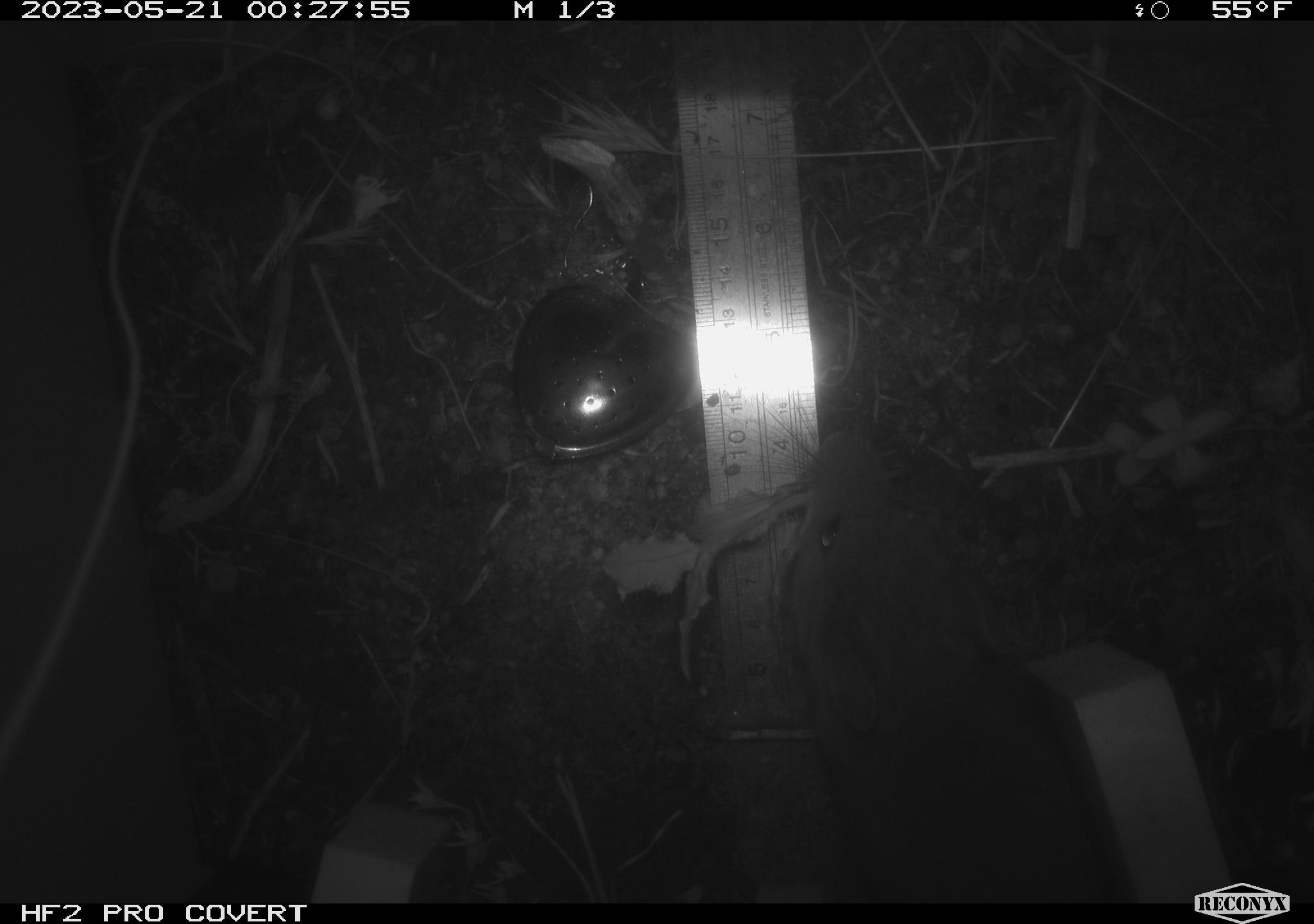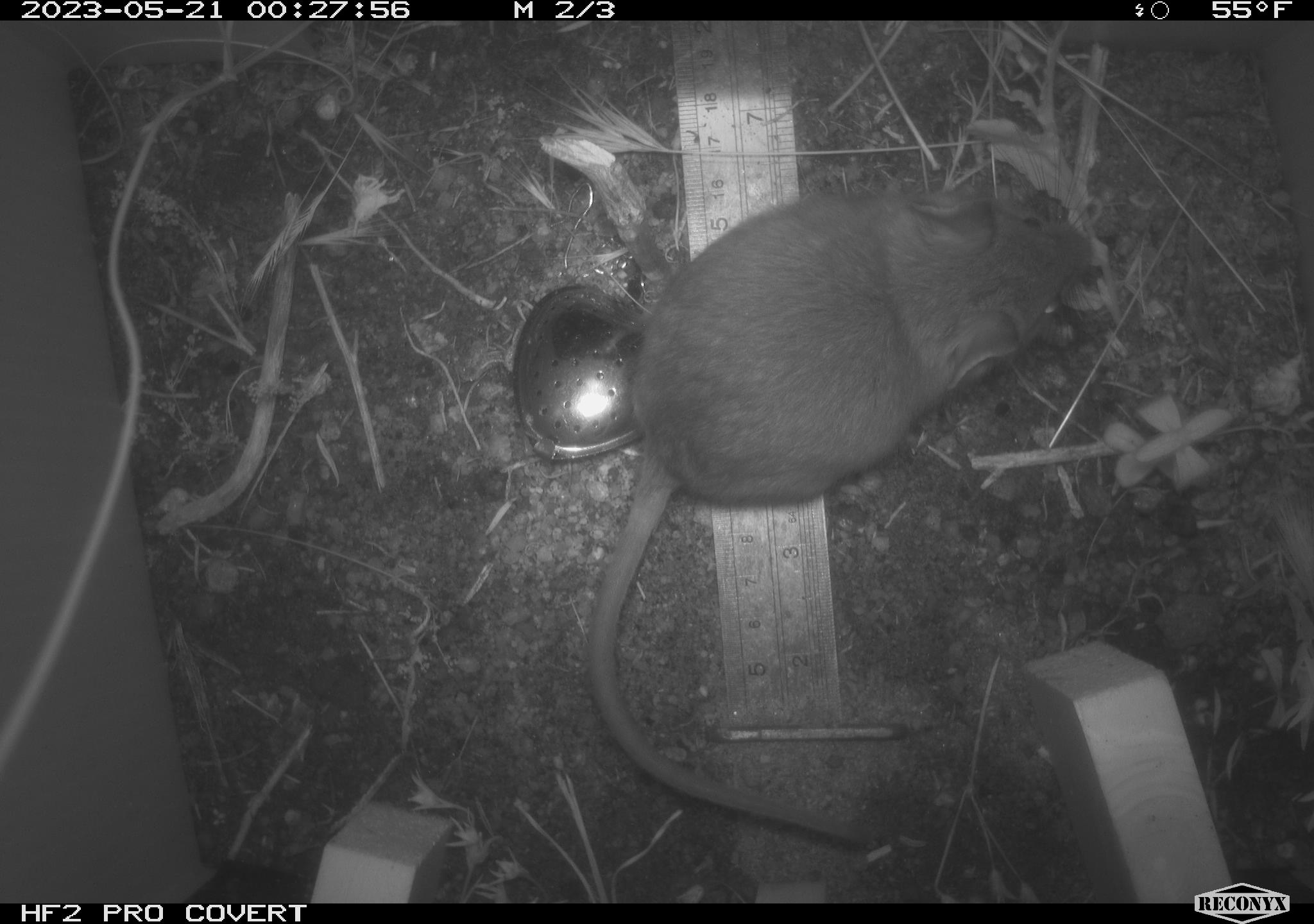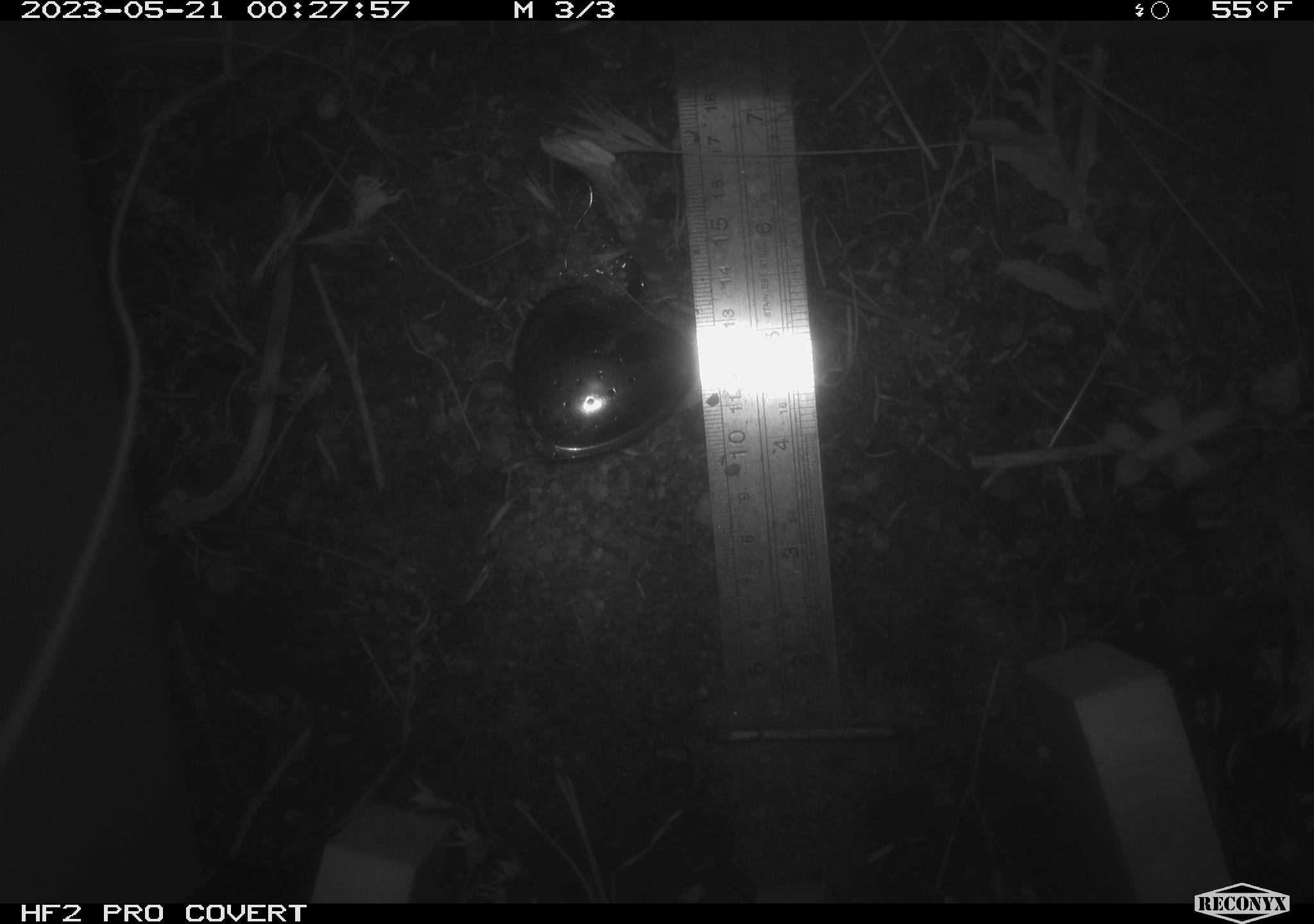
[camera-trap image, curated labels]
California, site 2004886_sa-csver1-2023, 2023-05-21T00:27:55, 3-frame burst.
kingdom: Animalia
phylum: Chordata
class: Mammalia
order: Rodentia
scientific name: Rodentia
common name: mouse species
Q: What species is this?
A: Mouse species (Rodentia).